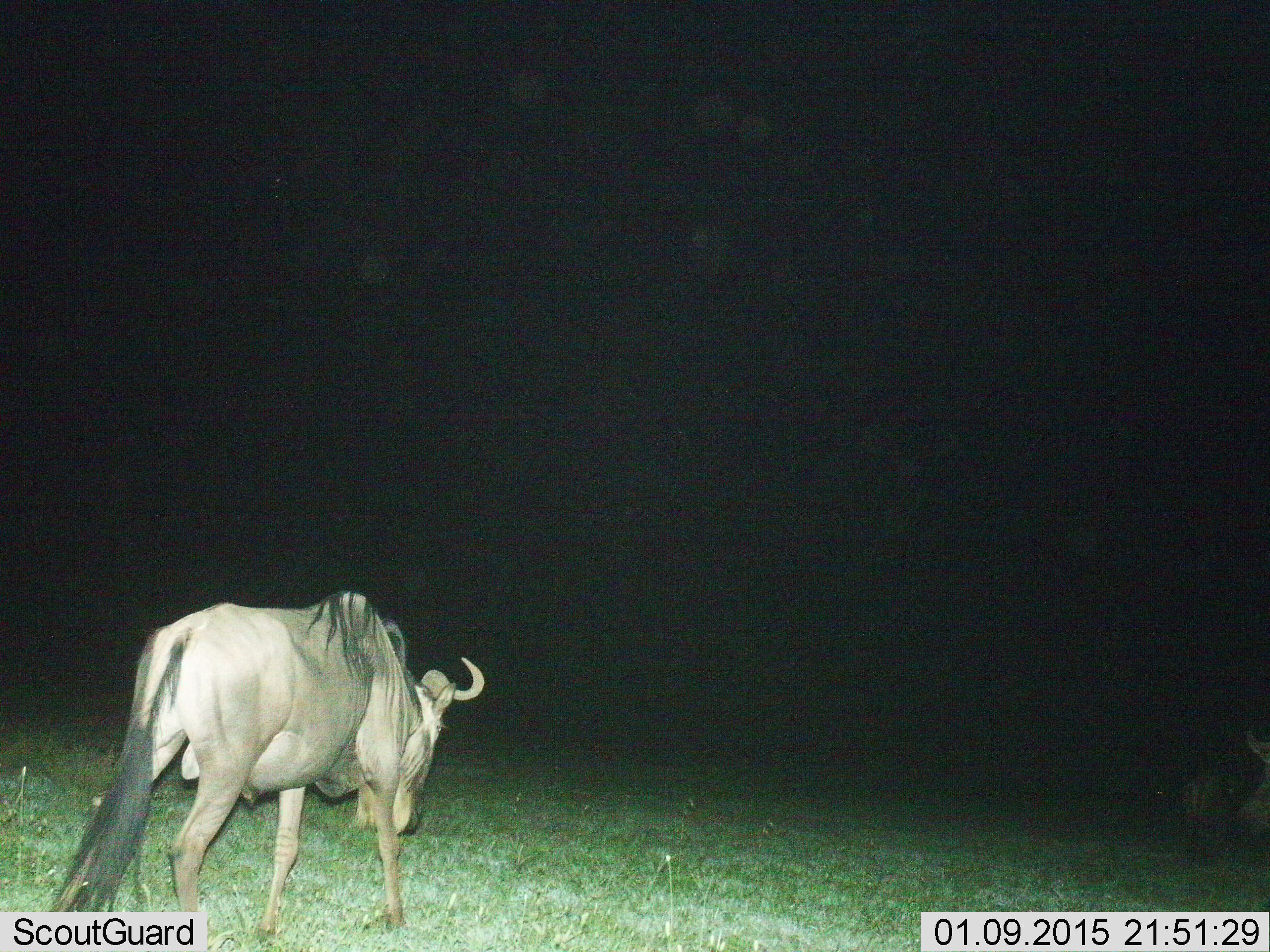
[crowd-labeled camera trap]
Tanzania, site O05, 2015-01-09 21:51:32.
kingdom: Animalia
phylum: Chordata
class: Mammalia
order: Artiodactyla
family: Bovidae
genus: Connochaetes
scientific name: Connochaetes taurinus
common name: blue wildebeest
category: wildebeest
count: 1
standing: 30%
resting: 0%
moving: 60%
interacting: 0%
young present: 0%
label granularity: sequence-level